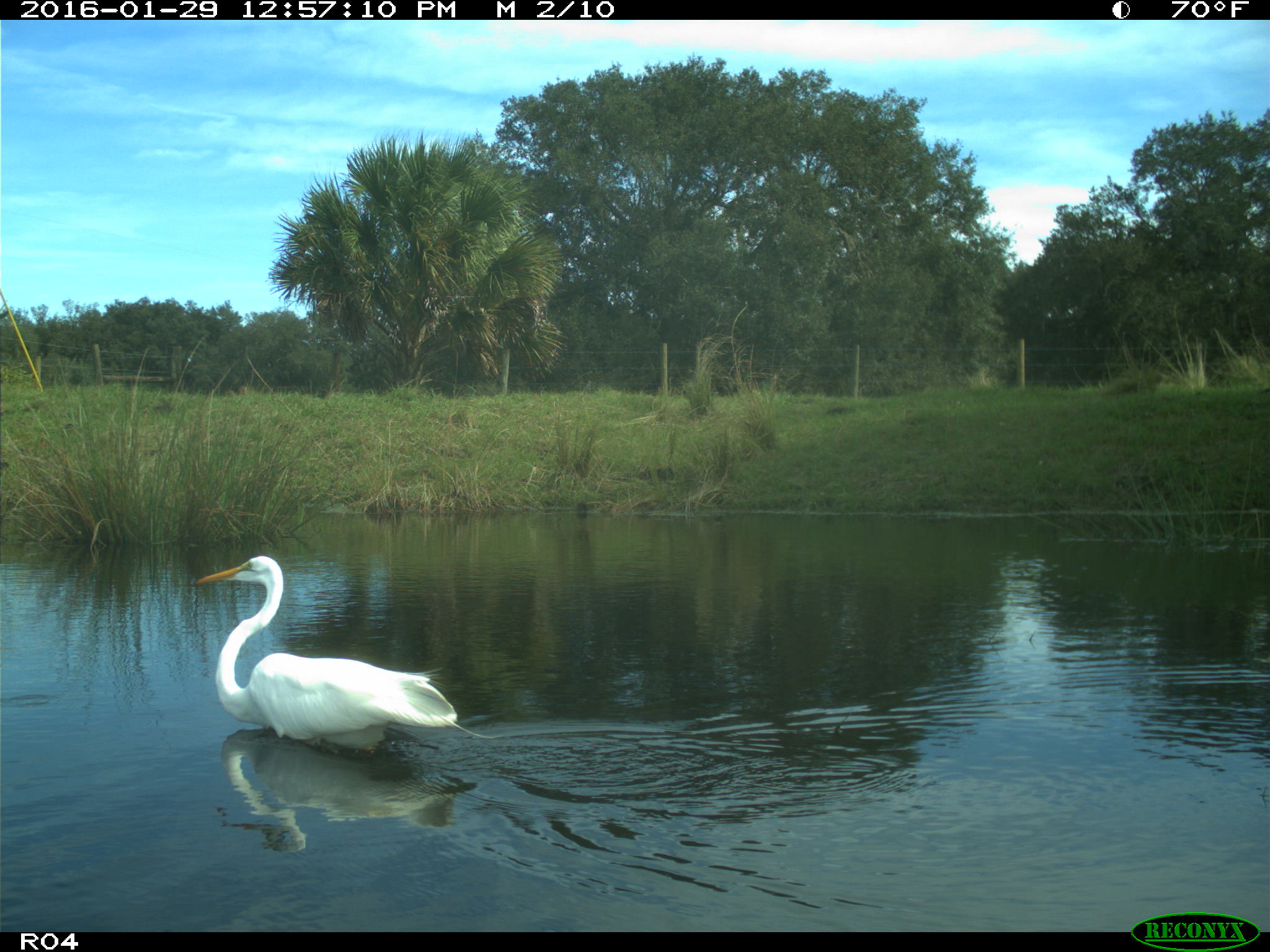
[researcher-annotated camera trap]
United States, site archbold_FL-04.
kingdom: Animalia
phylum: Chordata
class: Aves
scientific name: Aves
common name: birds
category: unidentified bird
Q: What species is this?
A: Unidentified bird (birds) (Aves).